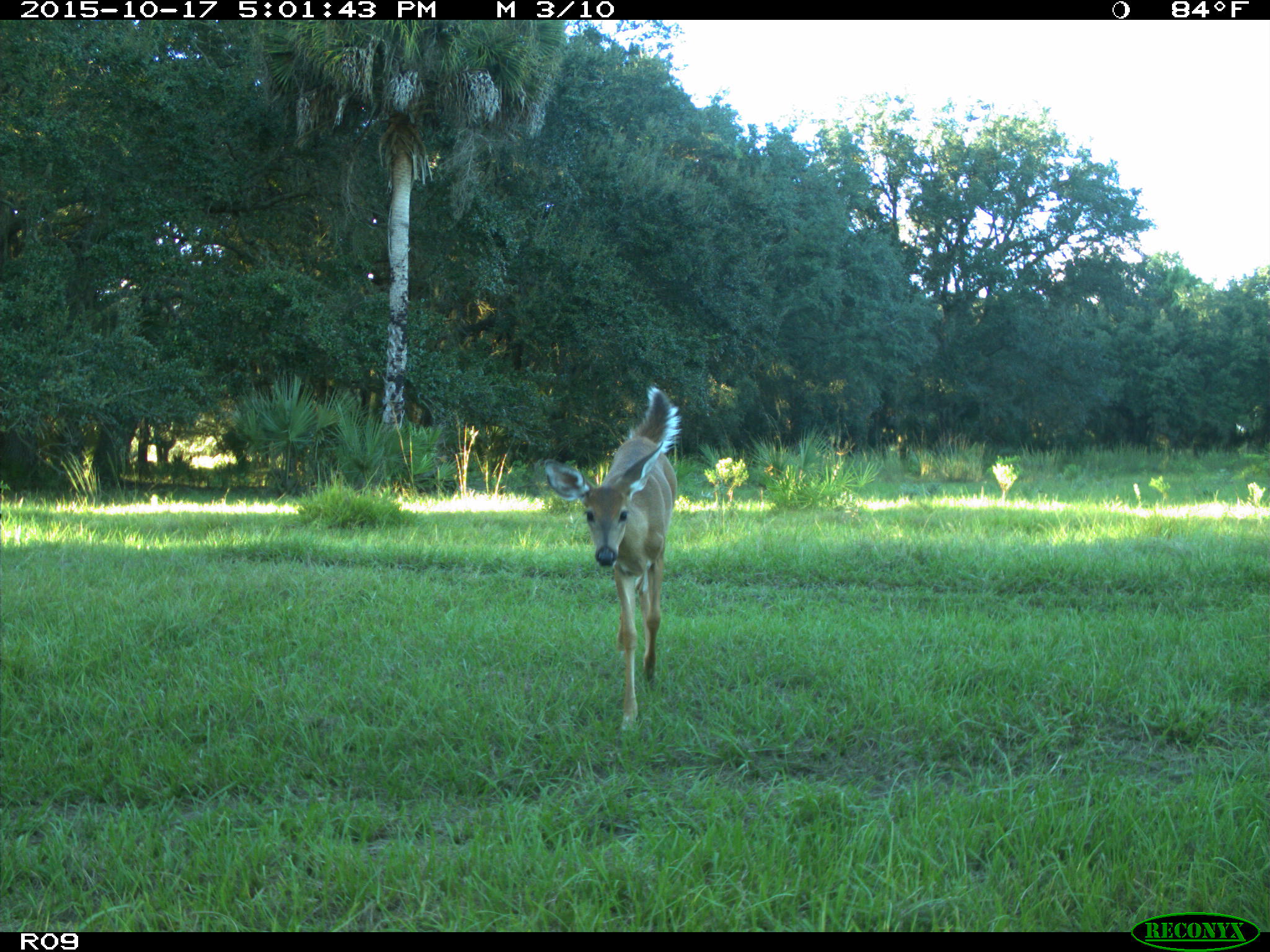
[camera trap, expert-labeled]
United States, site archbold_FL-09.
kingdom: Animalia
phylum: Chordata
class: Mammalia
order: Artiodactyla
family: Cervidae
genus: Odocoileus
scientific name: Odocoileus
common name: deer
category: unidentified deer